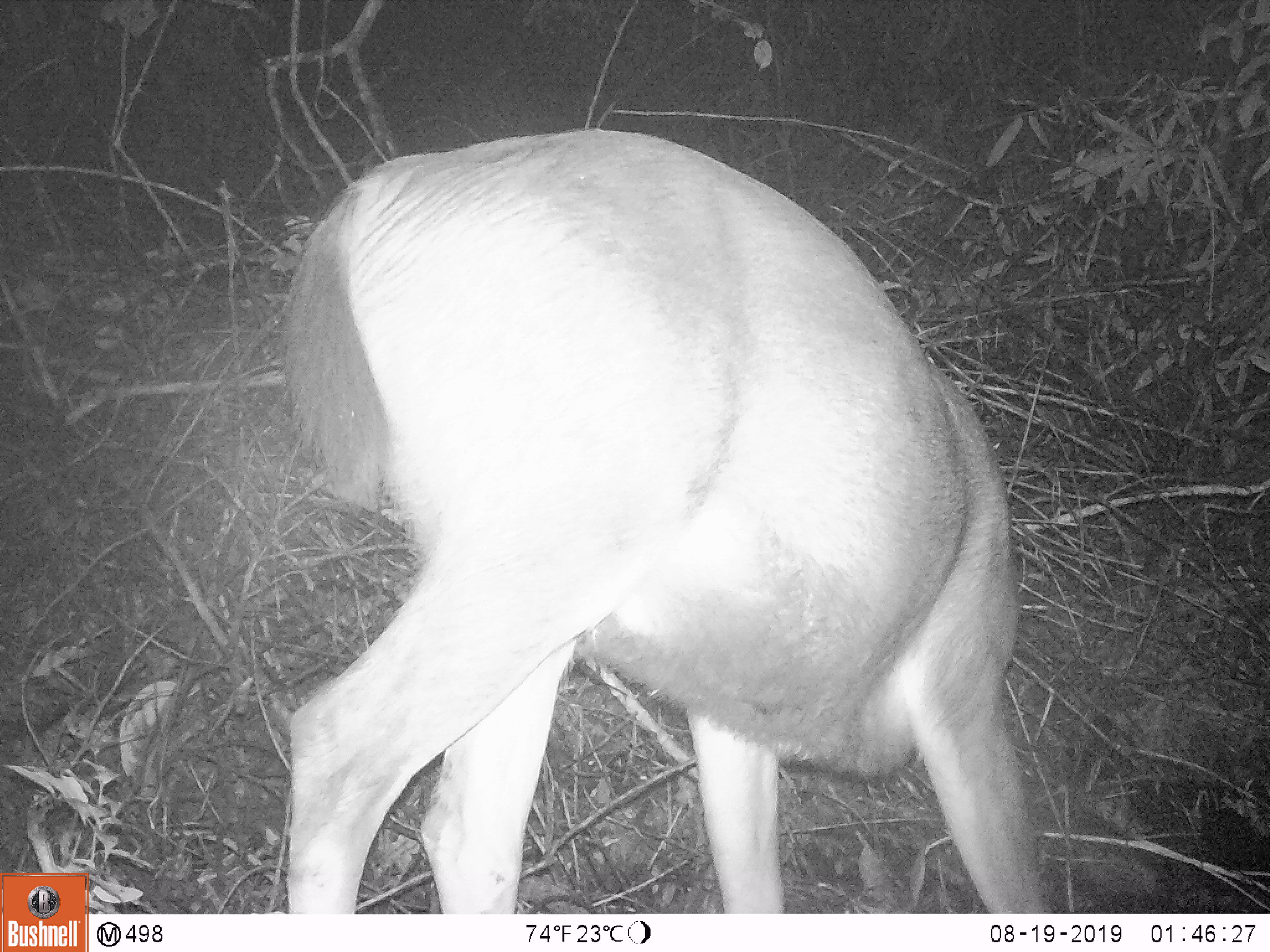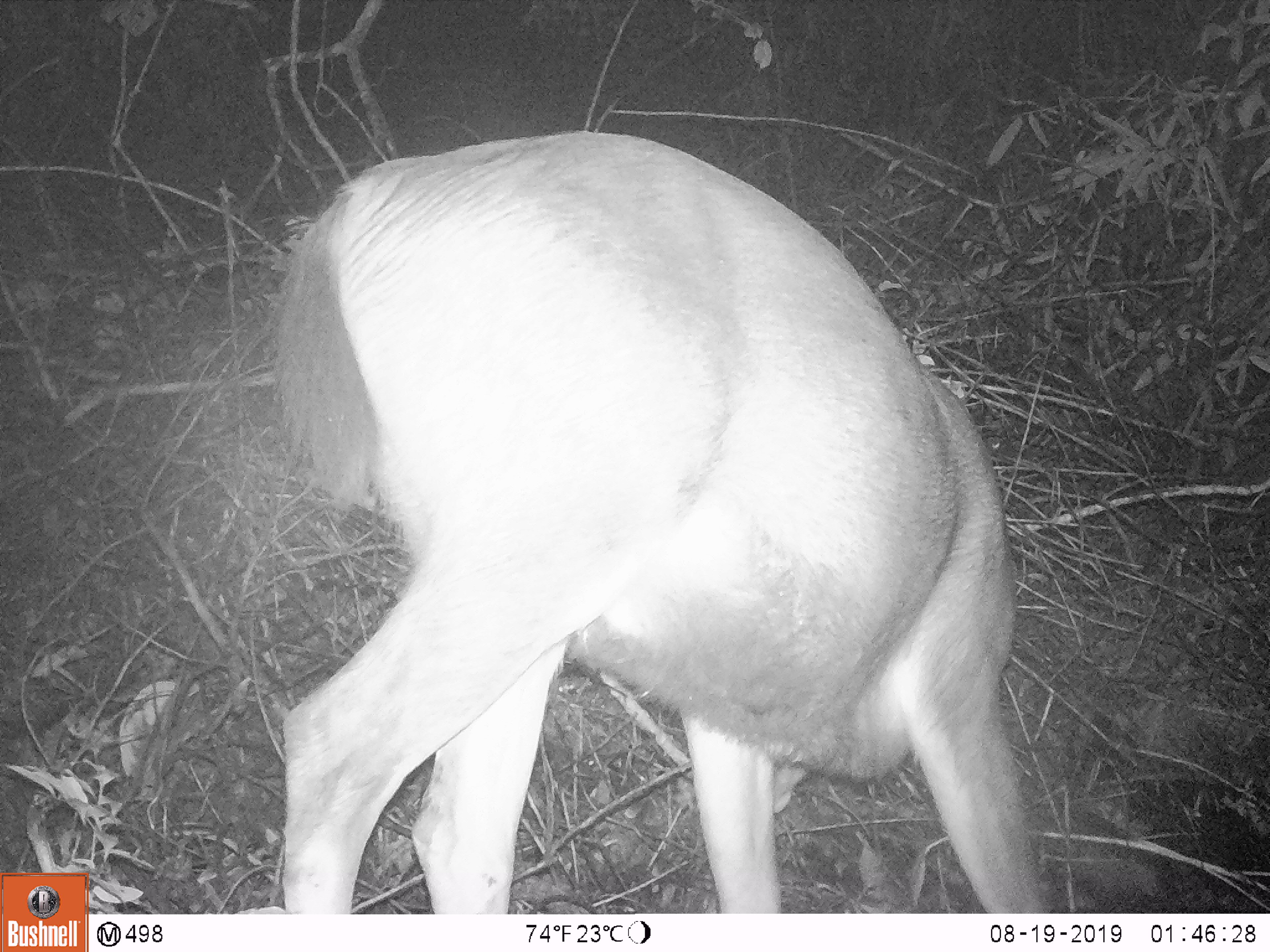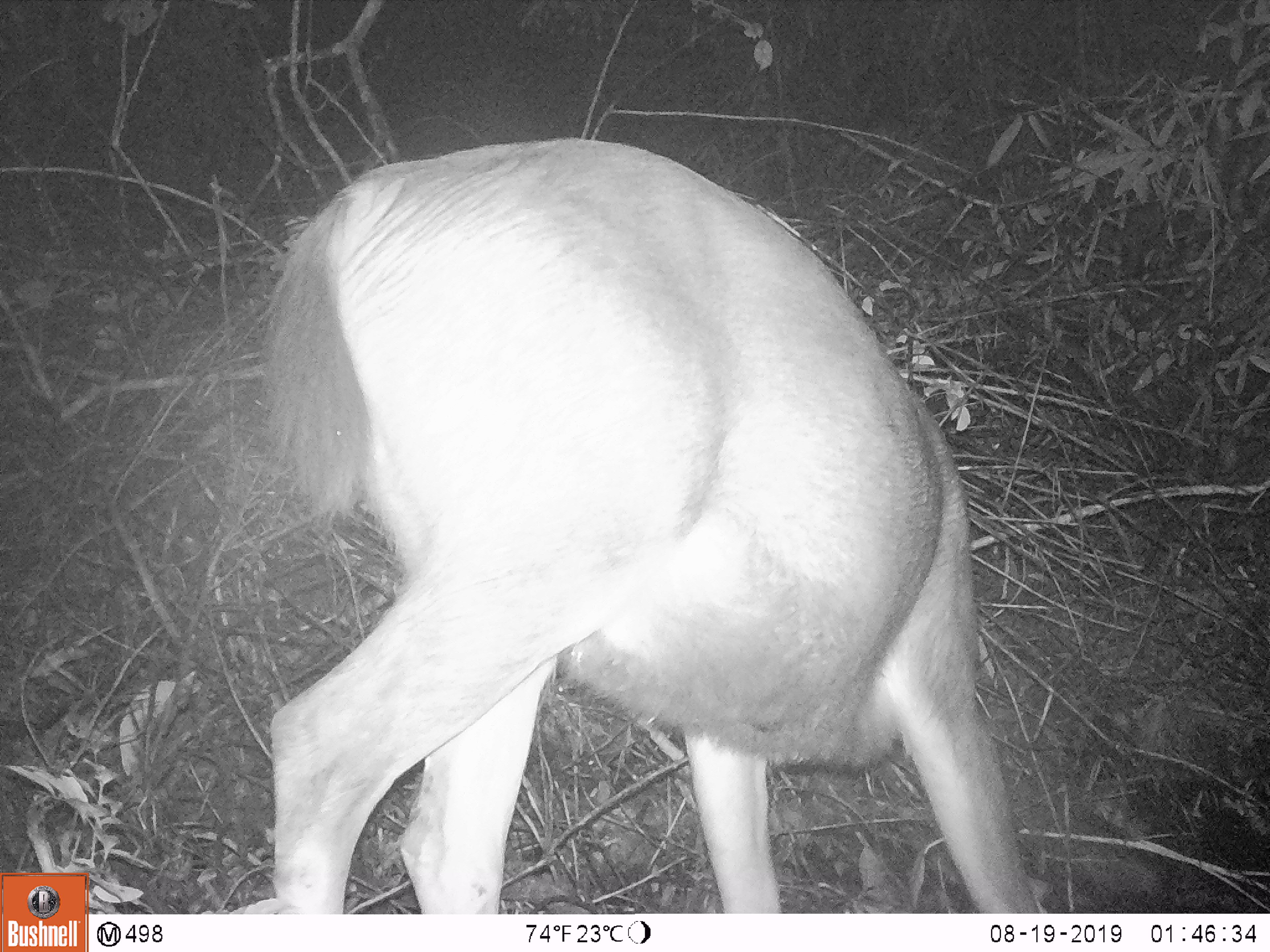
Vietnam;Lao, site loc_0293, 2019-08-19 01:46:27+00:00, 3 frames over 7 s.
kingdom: Animalia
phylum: Chordata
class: Mammalia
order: Artiodactyla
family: Cervidae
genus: Rusa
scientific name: Rusa unicolor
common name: sambar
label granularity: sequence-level